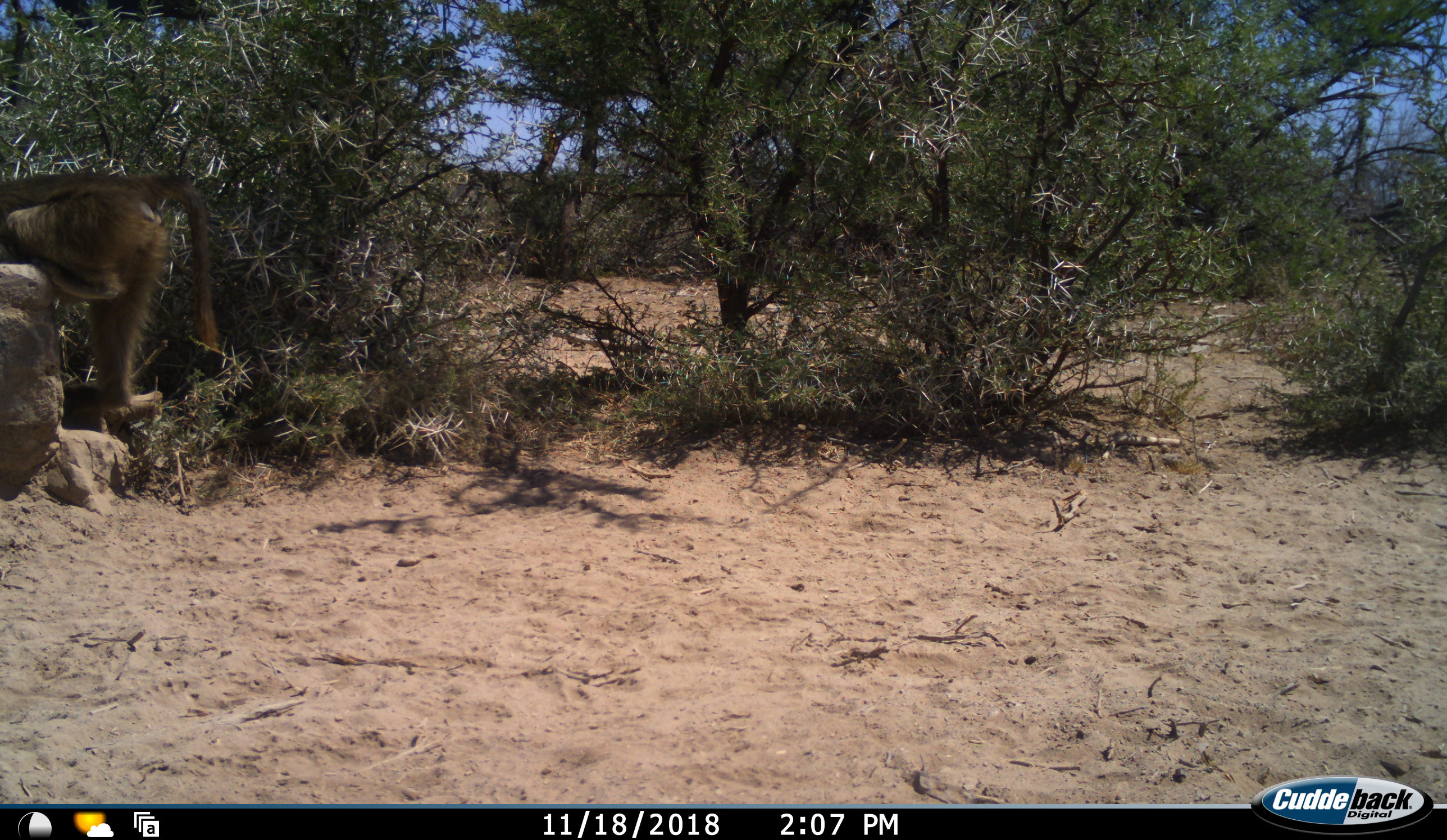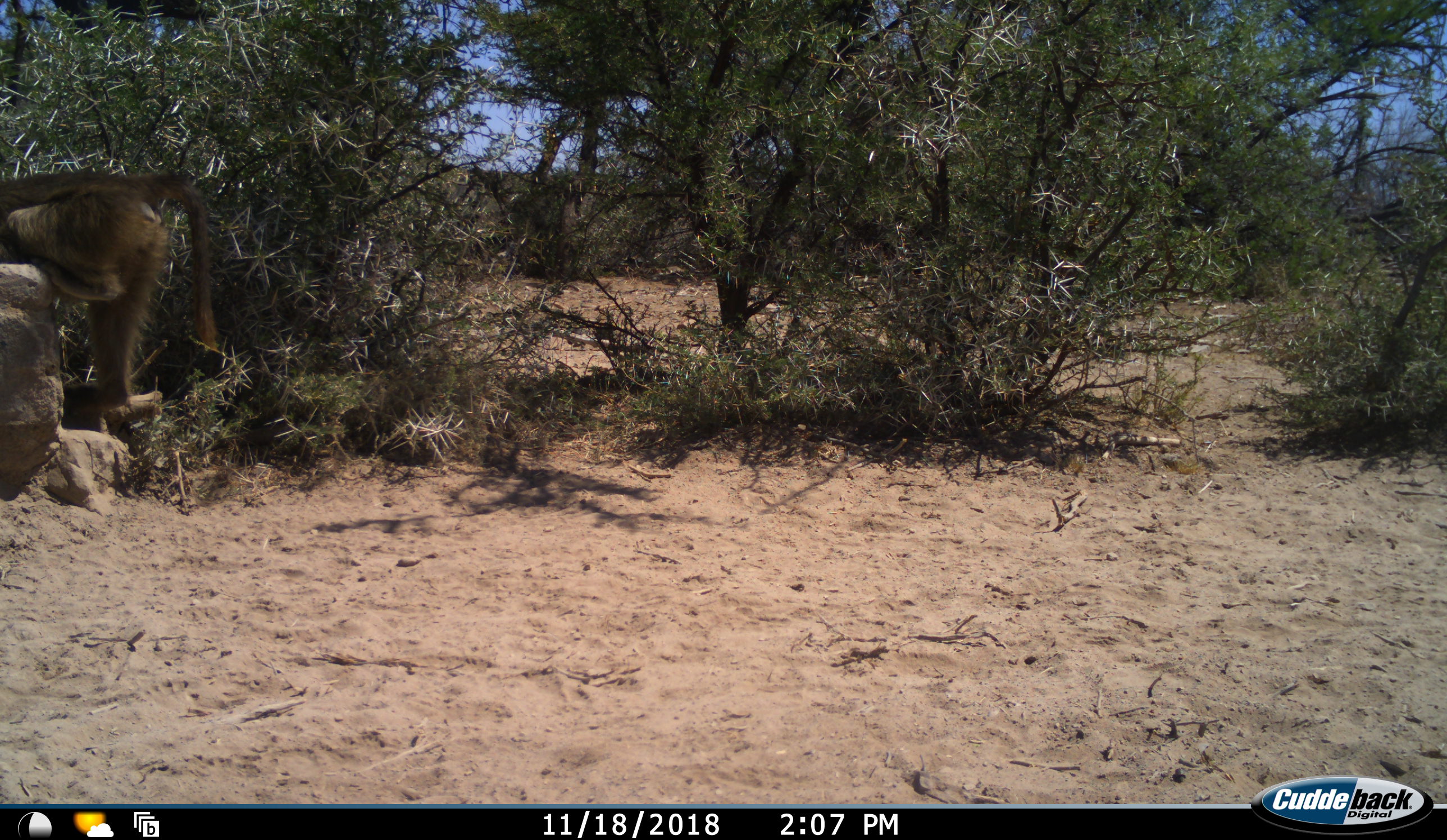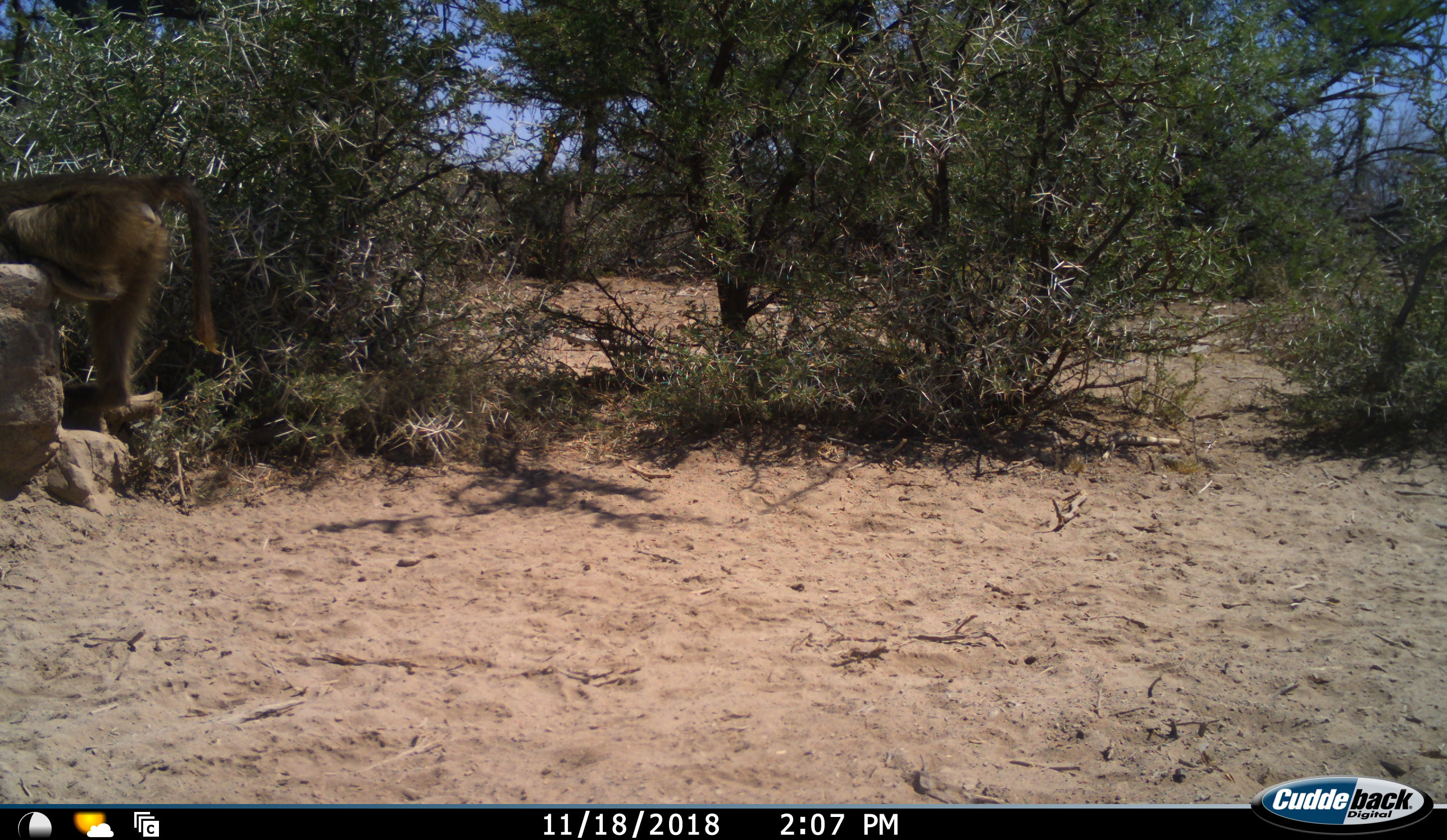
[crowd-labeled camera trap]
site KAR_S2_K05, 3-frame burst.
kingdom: Animalia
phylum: Chordata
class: Mammalia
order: Primates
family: Cercopithecidae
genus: Papio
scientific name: Papio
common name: baboon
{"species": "baboon (Papio)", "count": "1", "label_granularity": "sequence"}